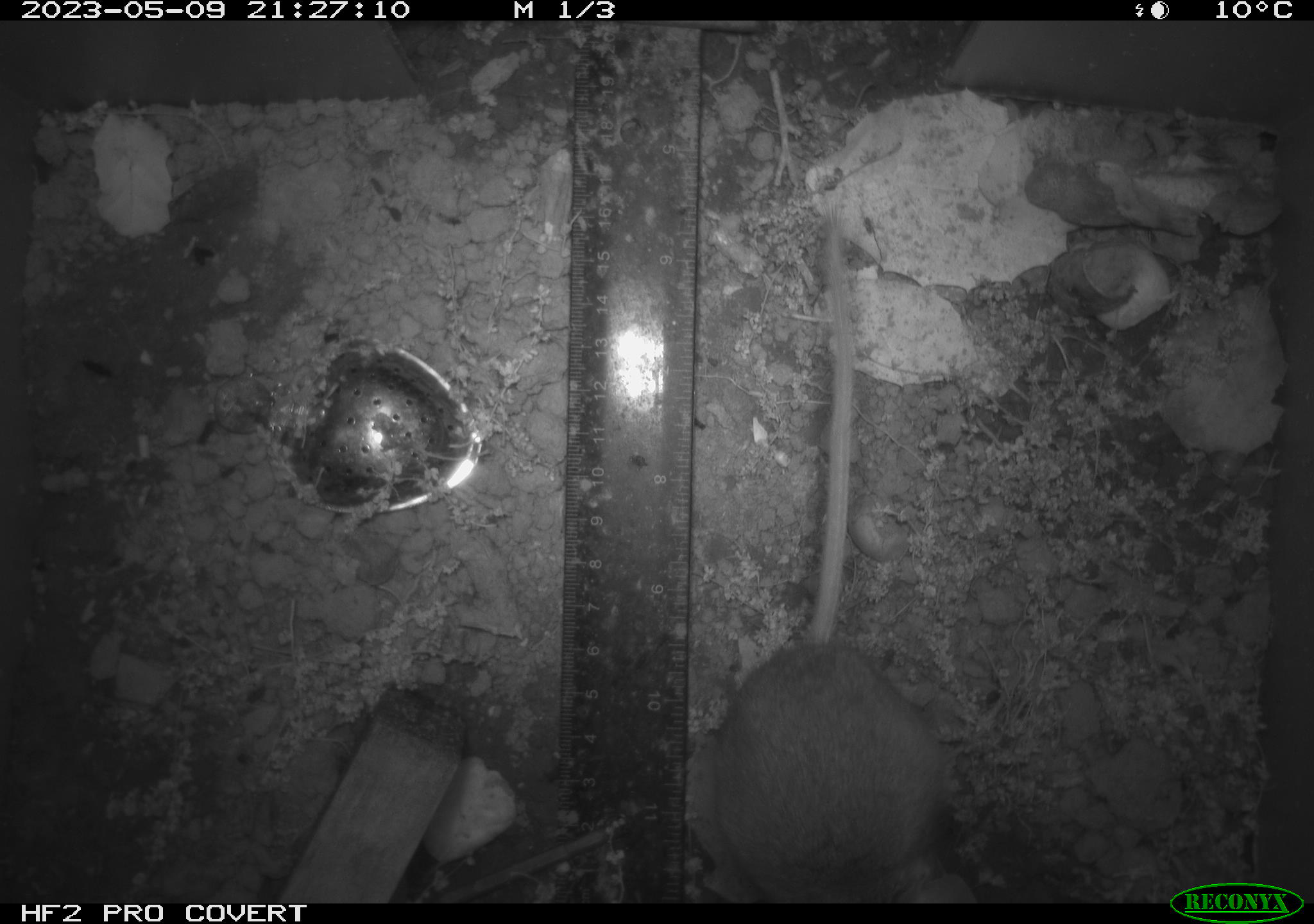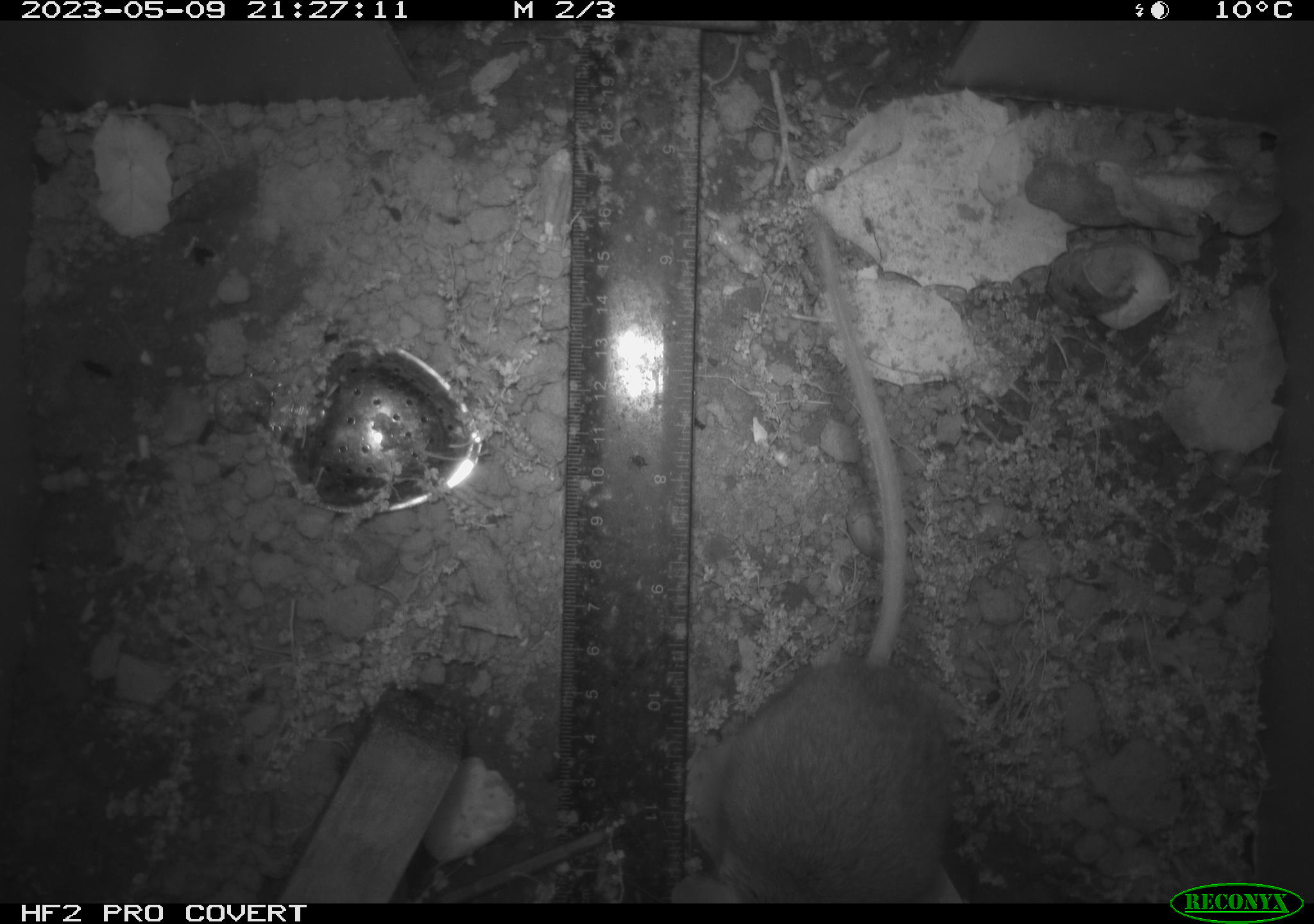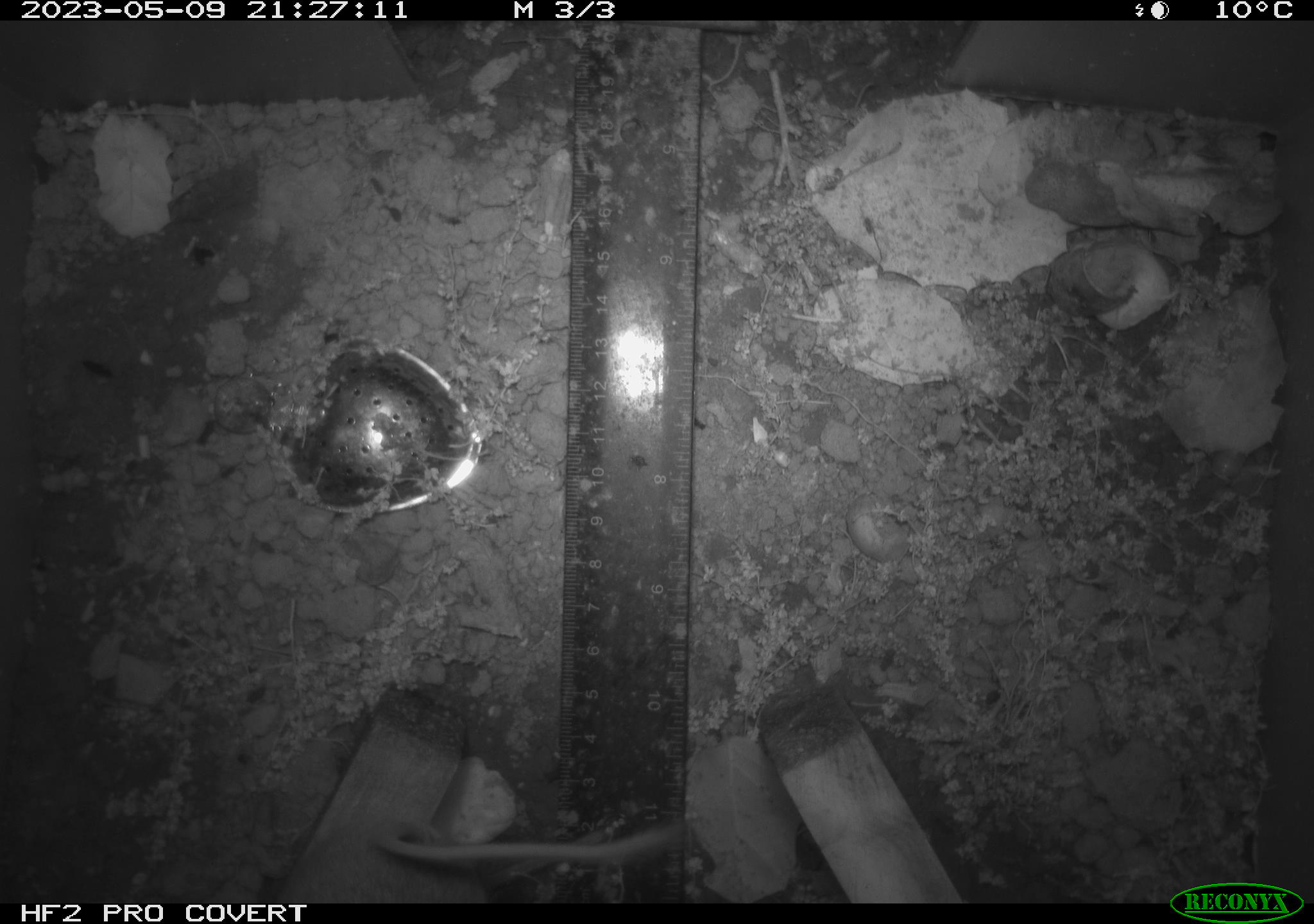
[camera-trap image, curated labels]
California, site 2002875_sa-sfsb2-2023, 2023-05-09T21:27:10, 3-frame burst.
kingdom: Animalia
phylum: Chordata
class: Mammalia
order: Rodentia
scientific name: Rodentia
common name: mouse species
Mouse species (Rodentia).